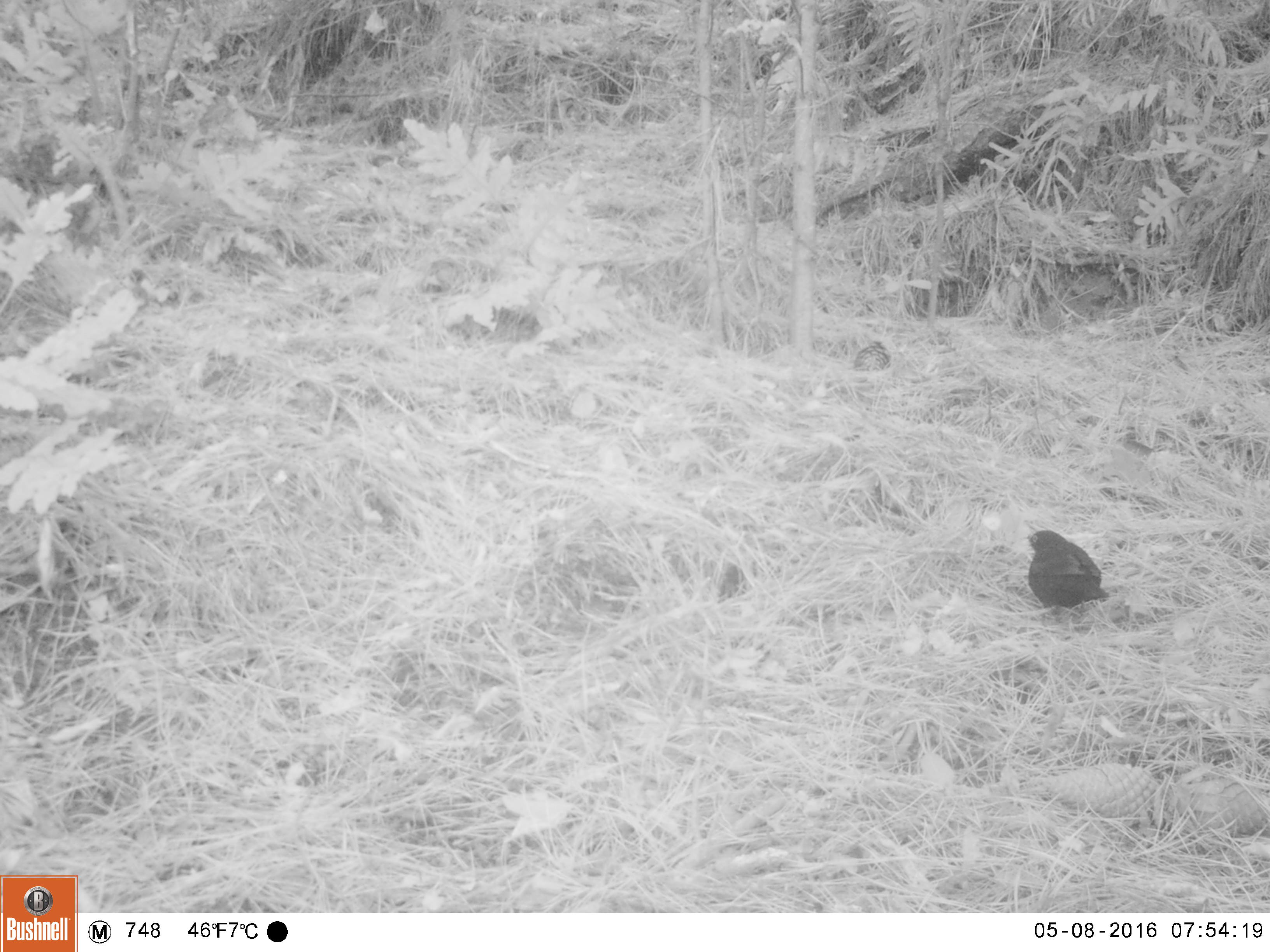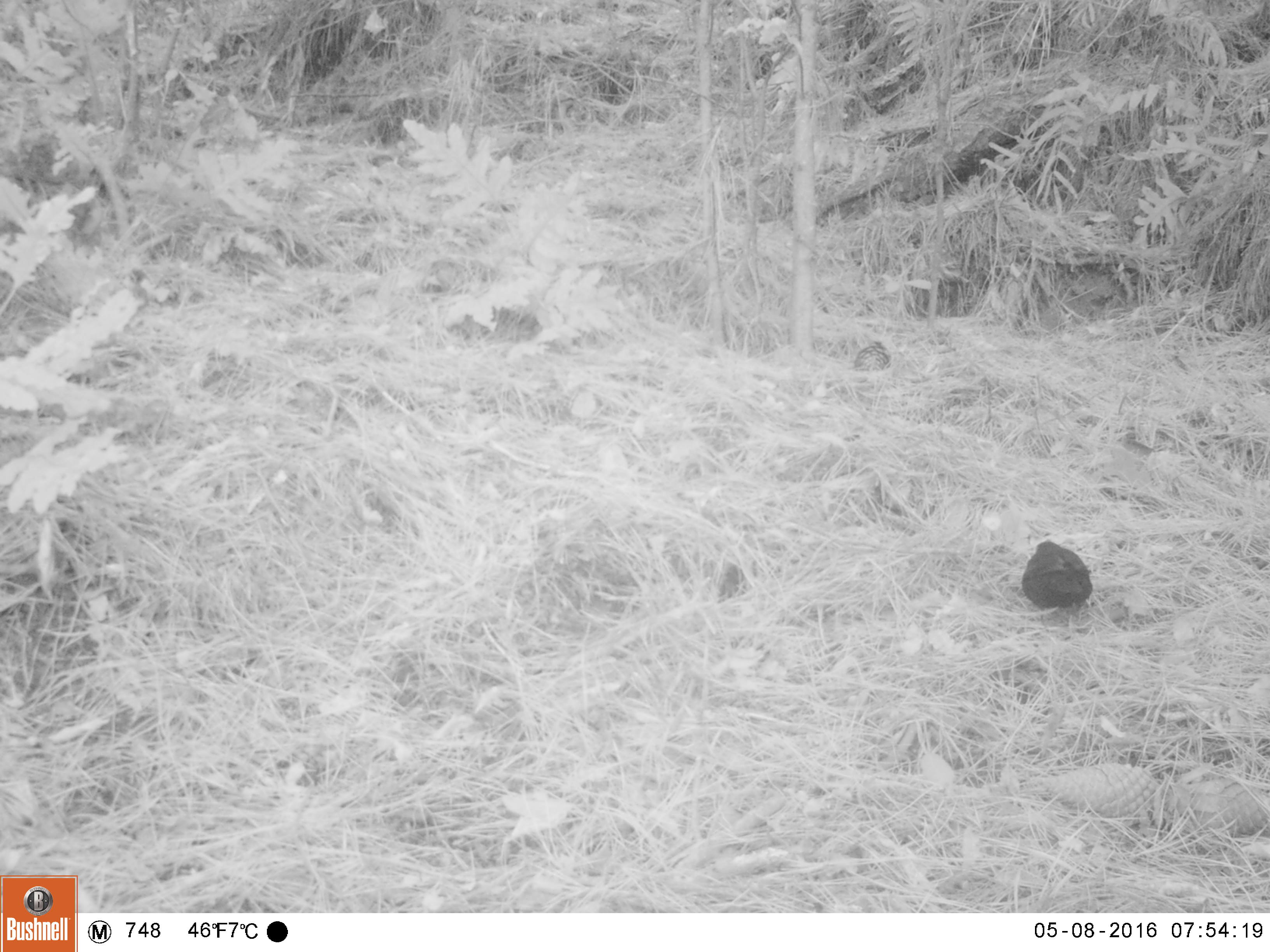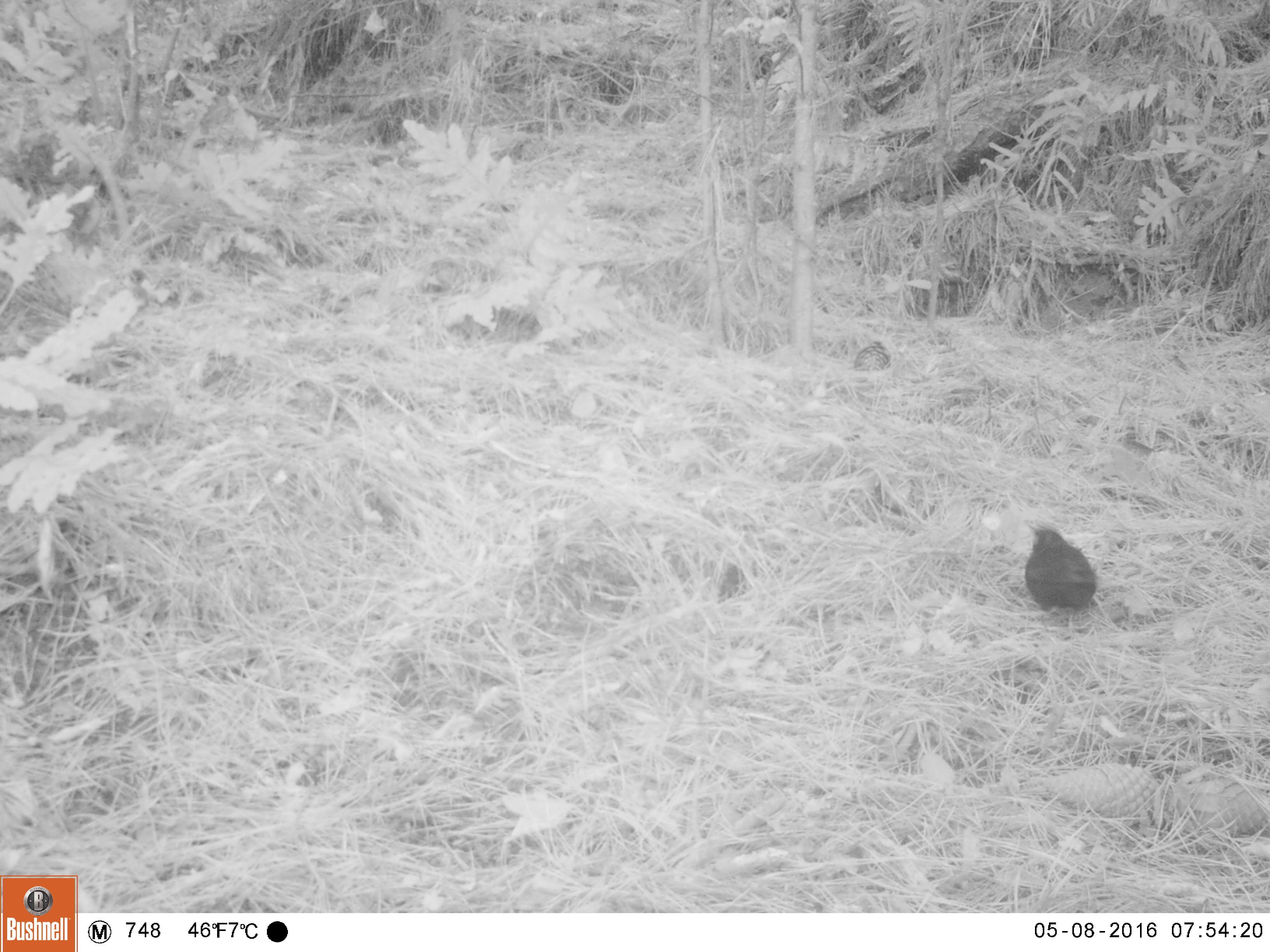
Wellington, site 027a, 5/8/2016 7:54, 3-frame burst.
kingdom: Animalia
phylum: Chordata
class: Aves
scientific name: Aves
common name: bird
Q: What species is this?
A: Bird (Aves).